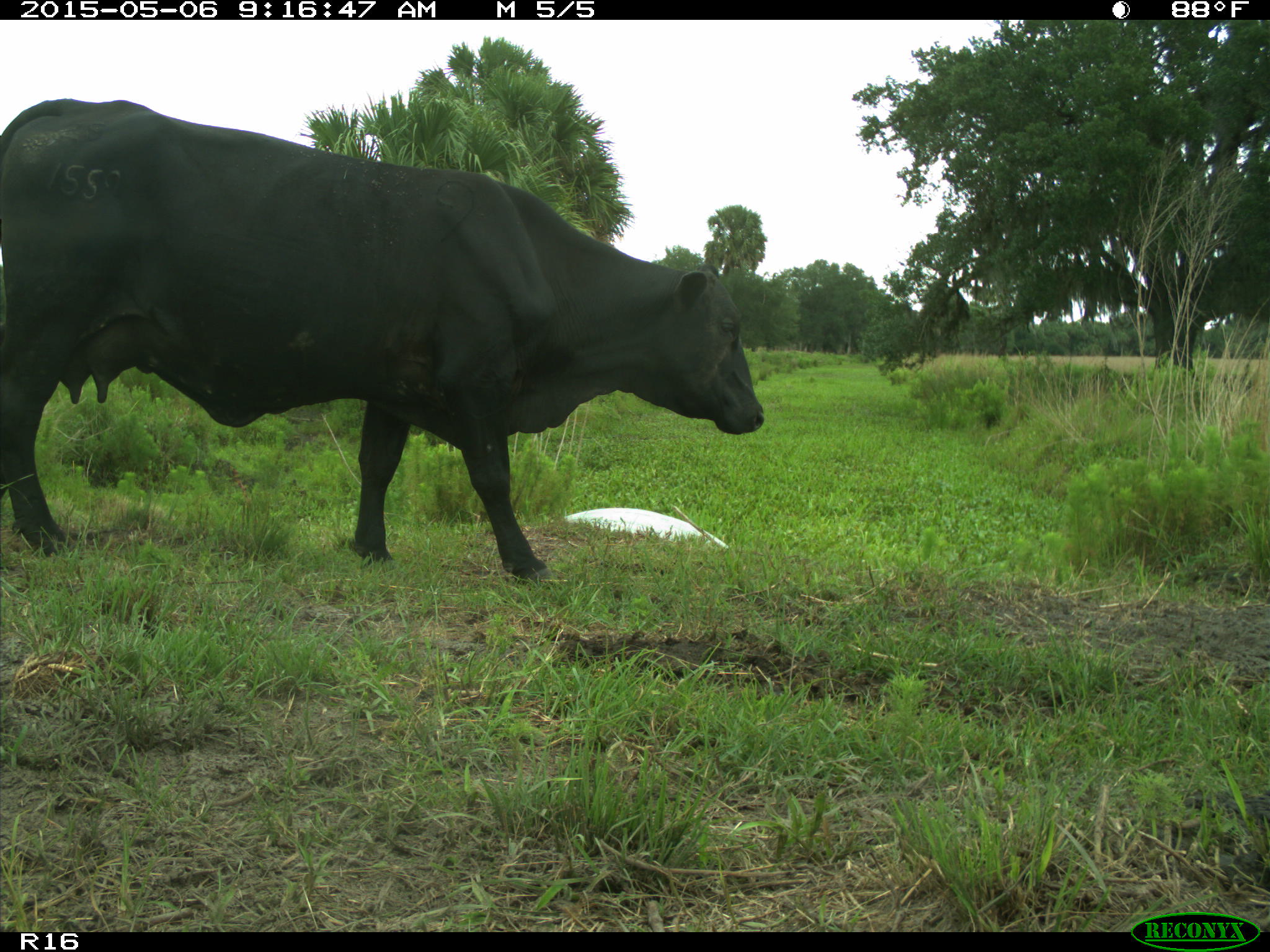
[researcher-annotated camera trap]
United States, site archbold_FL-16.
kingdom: Animalia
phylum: Chordata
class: Mammalia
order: Artiodactyla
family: Bovidae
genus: Bos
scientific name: Bos taurus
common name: domestic cow